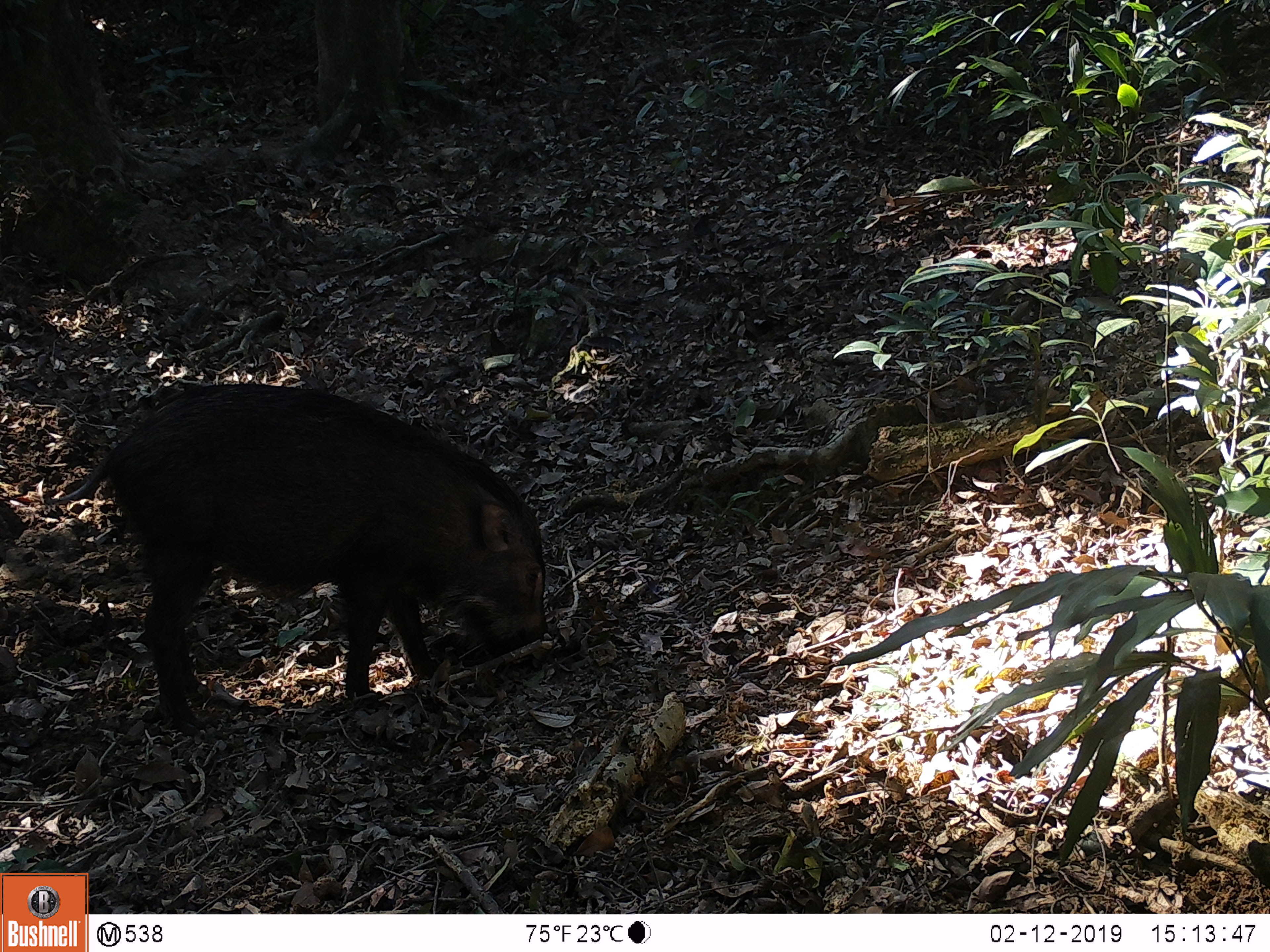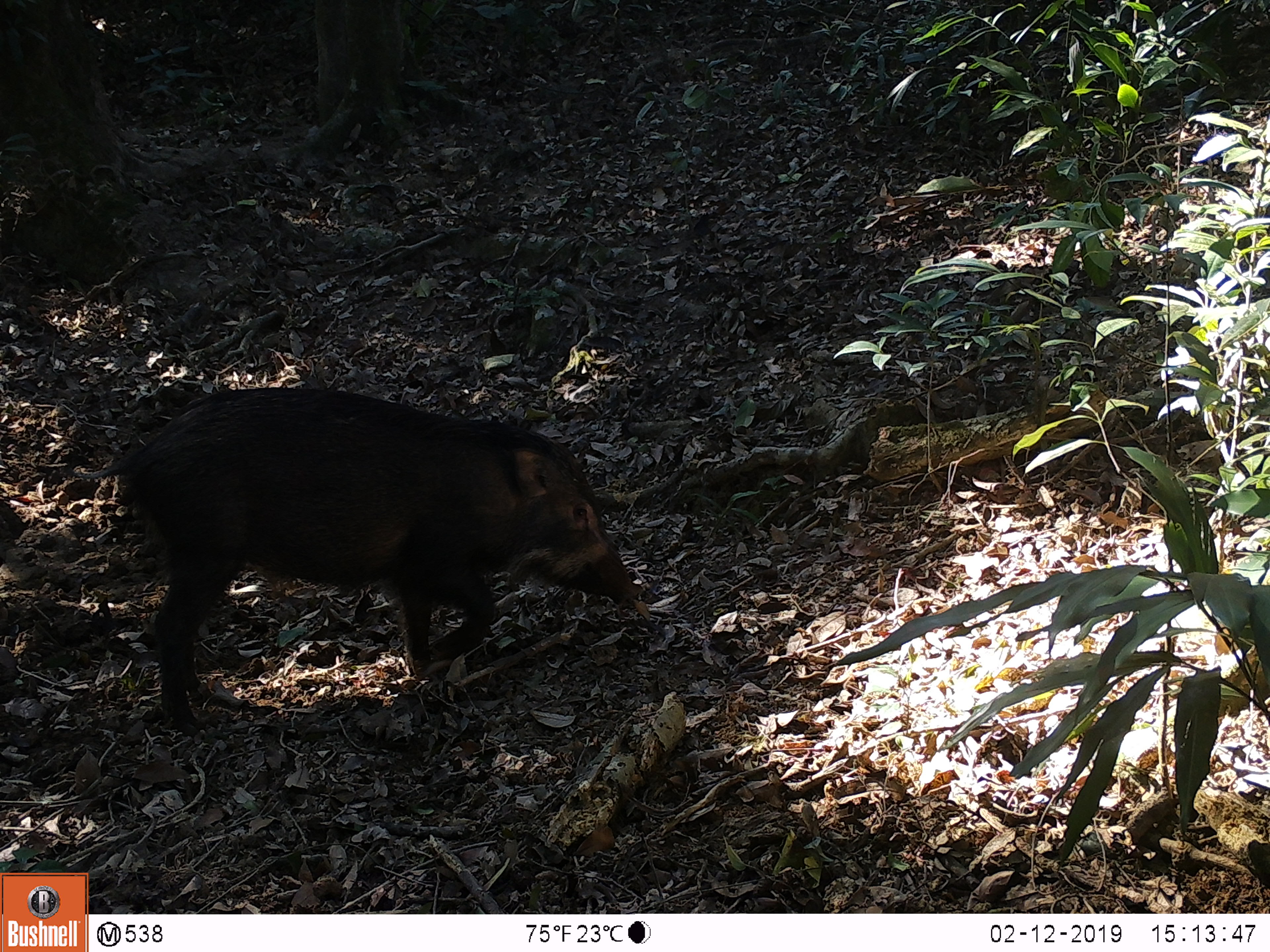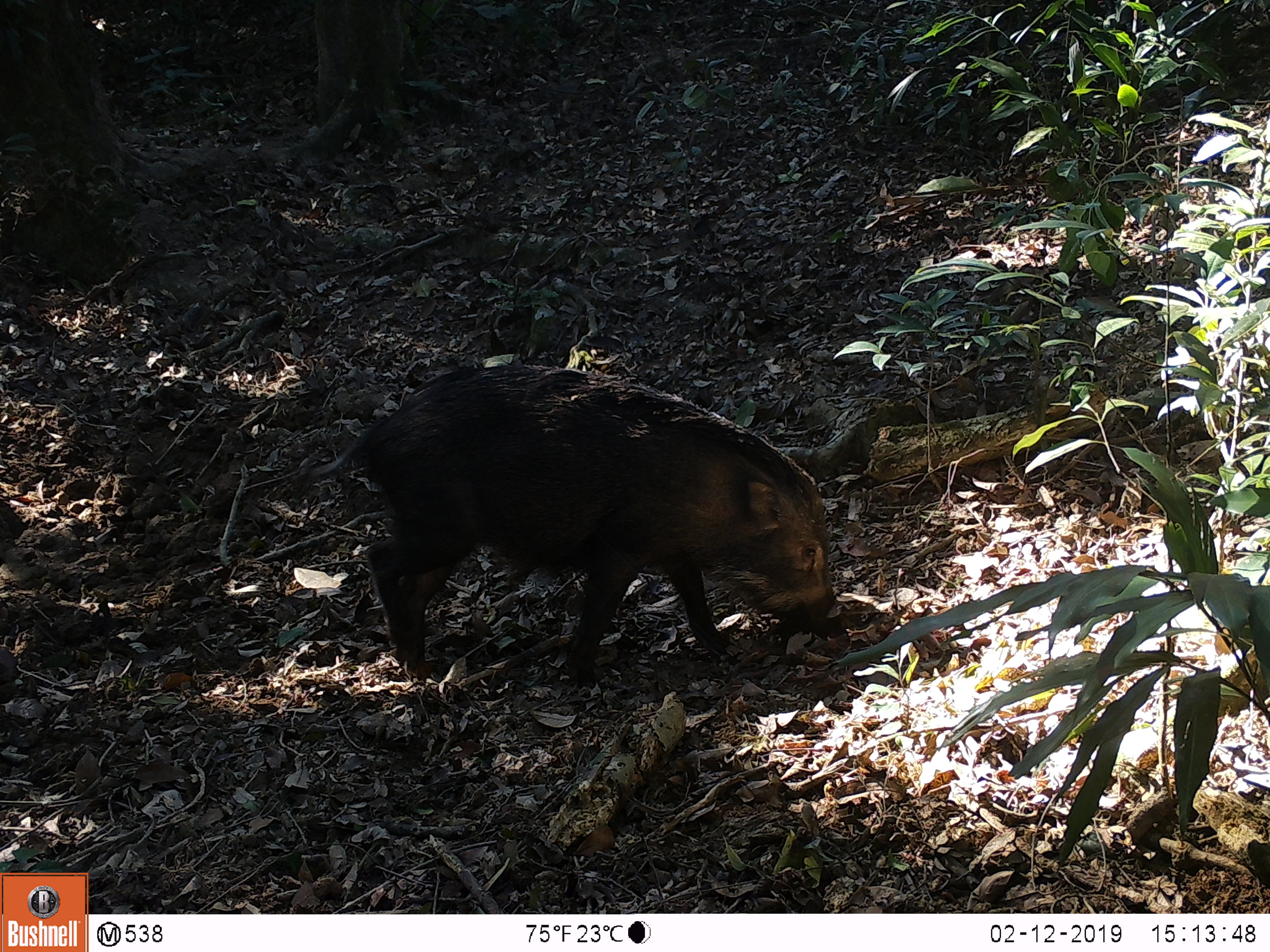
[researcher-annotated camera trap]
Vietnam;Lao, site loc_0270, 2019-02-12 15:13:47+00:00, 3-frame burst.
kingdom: Animalia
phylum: Chordata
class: Mammalia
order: Artiodactyla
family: Suidae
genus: Sus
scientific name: Sus scrofa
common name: eurasian wild pig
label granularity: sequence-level